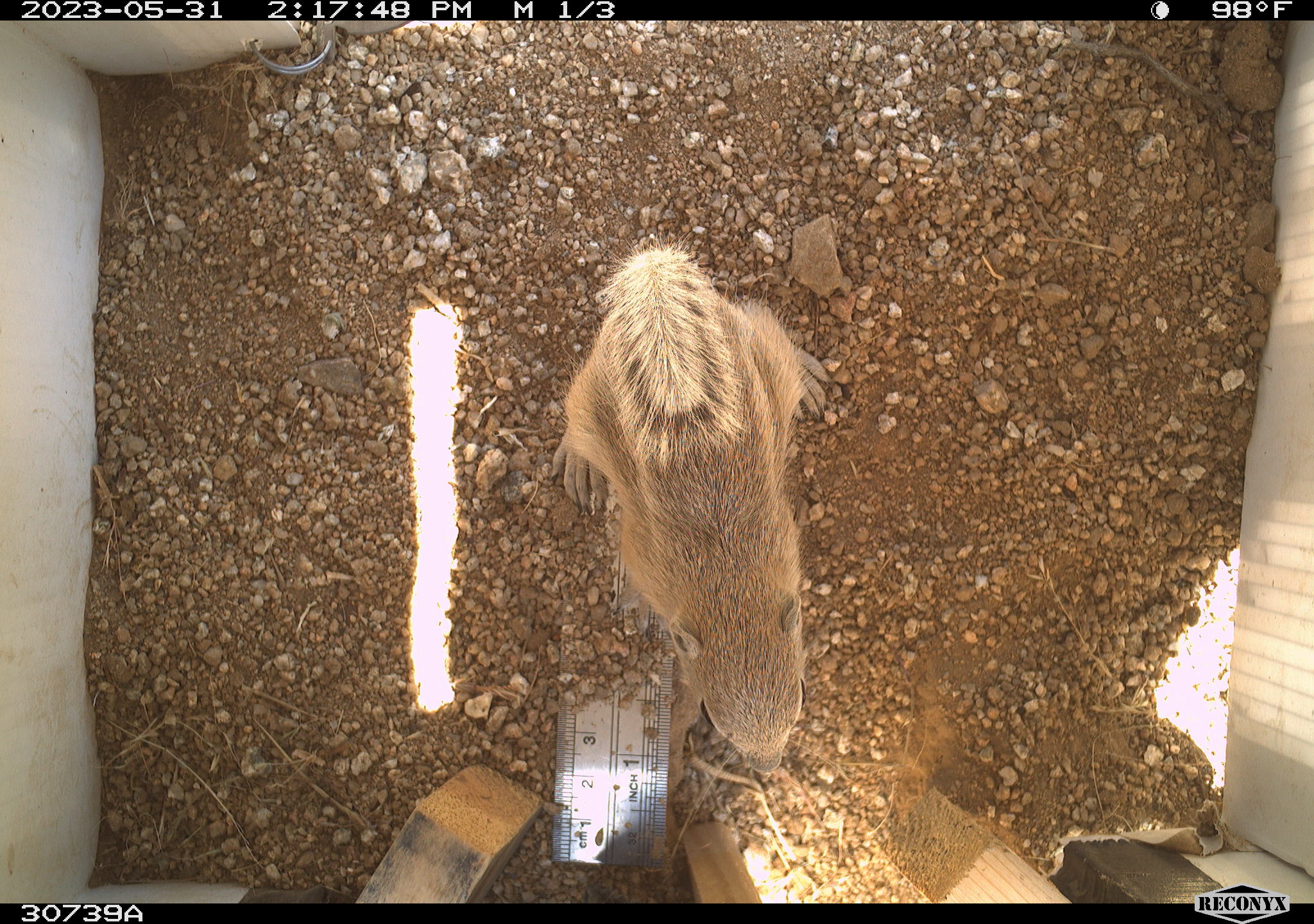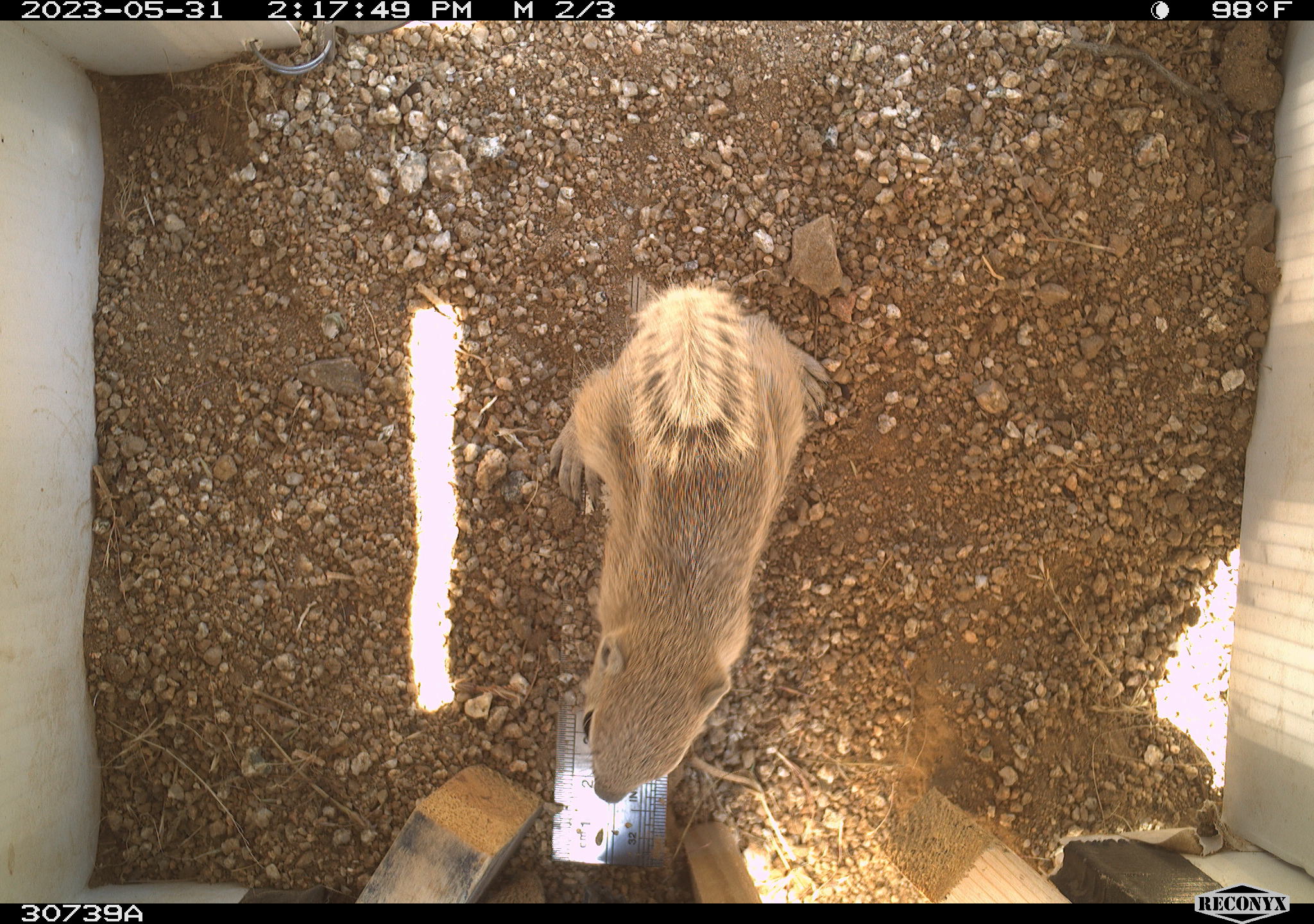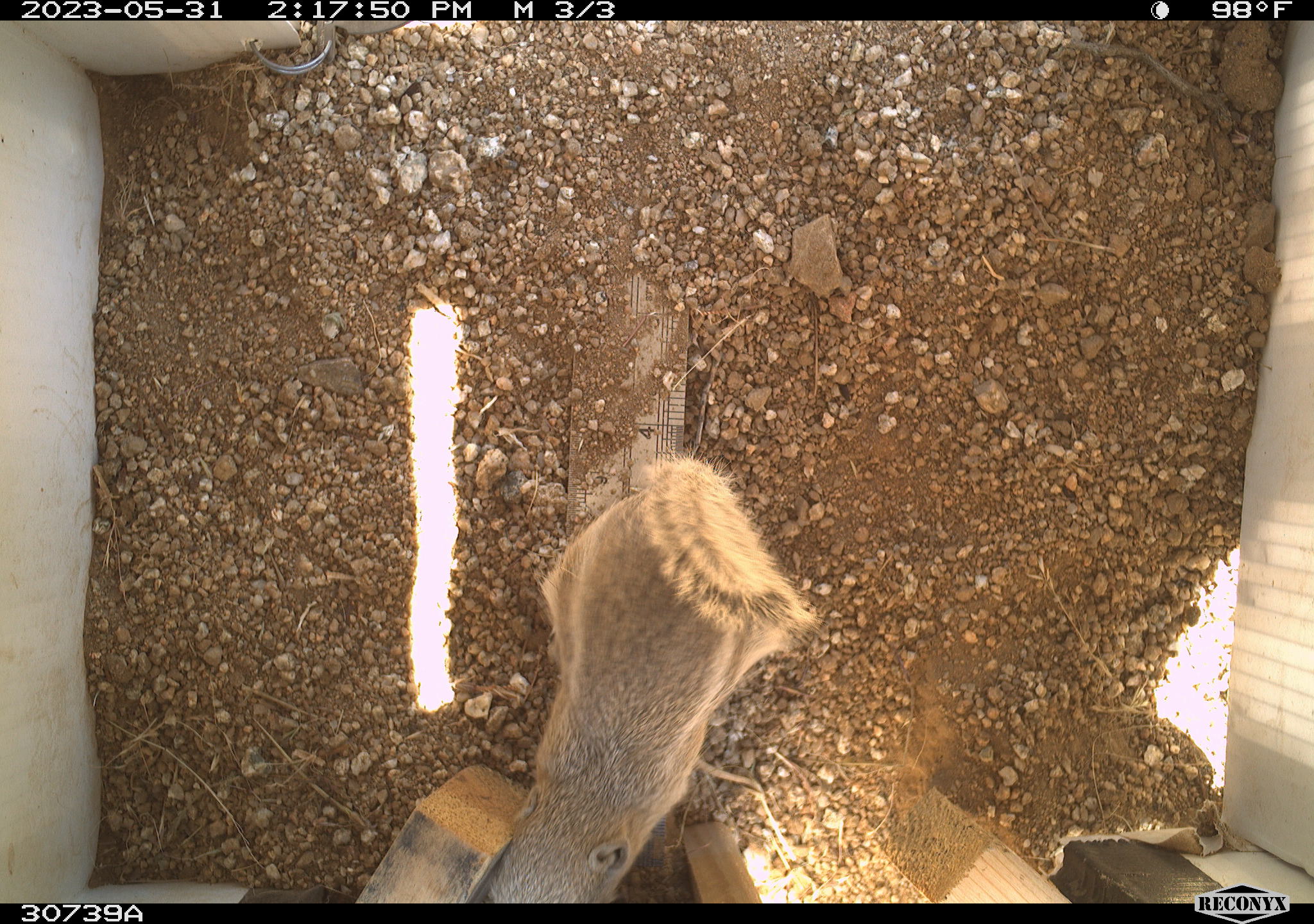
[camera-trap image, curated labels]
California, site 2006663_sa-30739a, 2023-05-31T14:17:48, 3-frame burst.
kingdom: Animalia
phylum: Chordata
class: Mammalia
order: Rodentia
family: Sciuridae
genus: Ammospermophilus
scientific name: Ammospermophilus leucurus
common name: white-tailed antelope squirrel